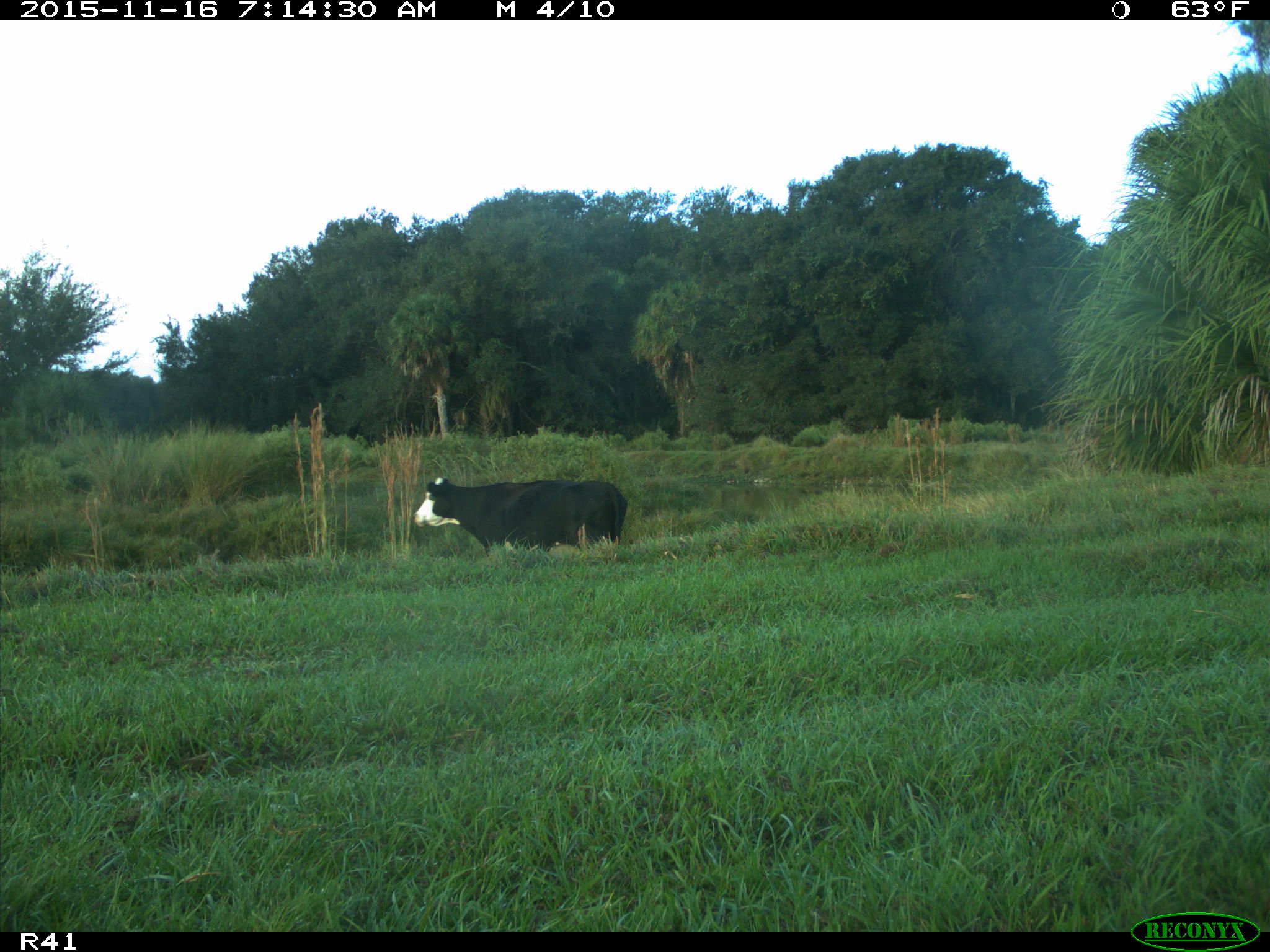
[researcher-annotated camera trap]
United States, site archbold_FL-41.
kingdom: Animalia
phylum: Chordata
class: Mammalia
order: Artiodactyla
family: Bovidae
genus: Bos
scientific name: Bos taurus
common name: domestic cow